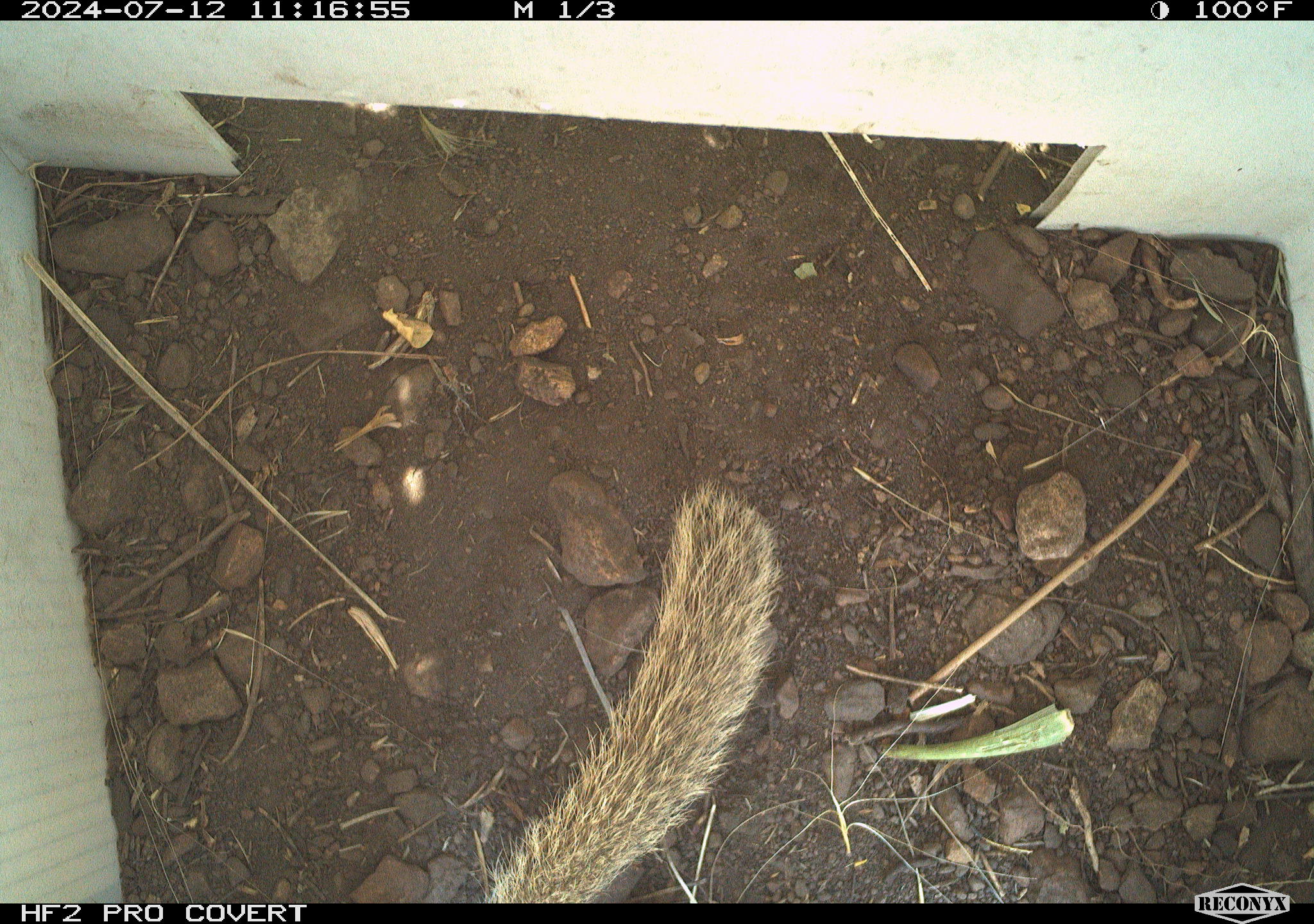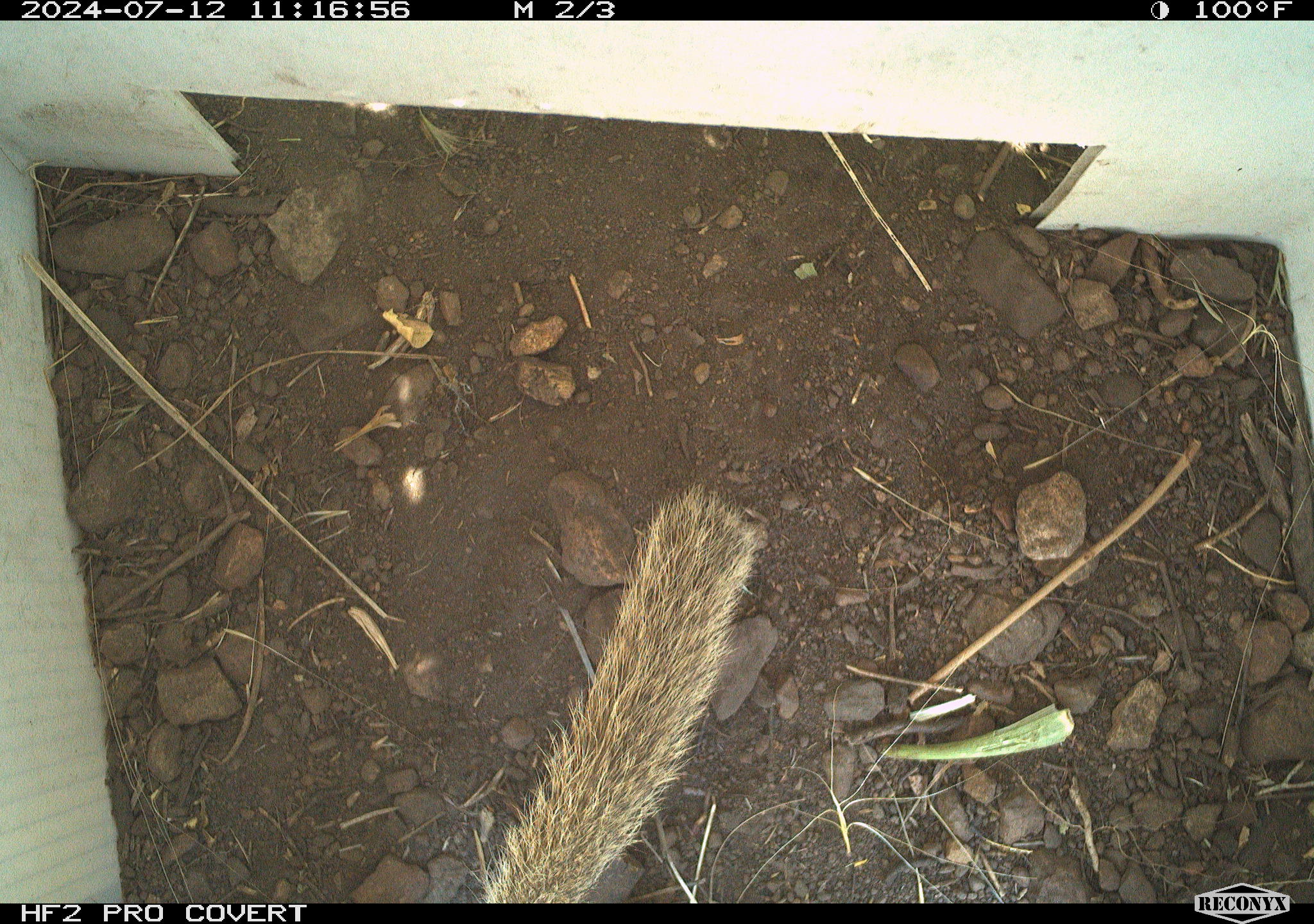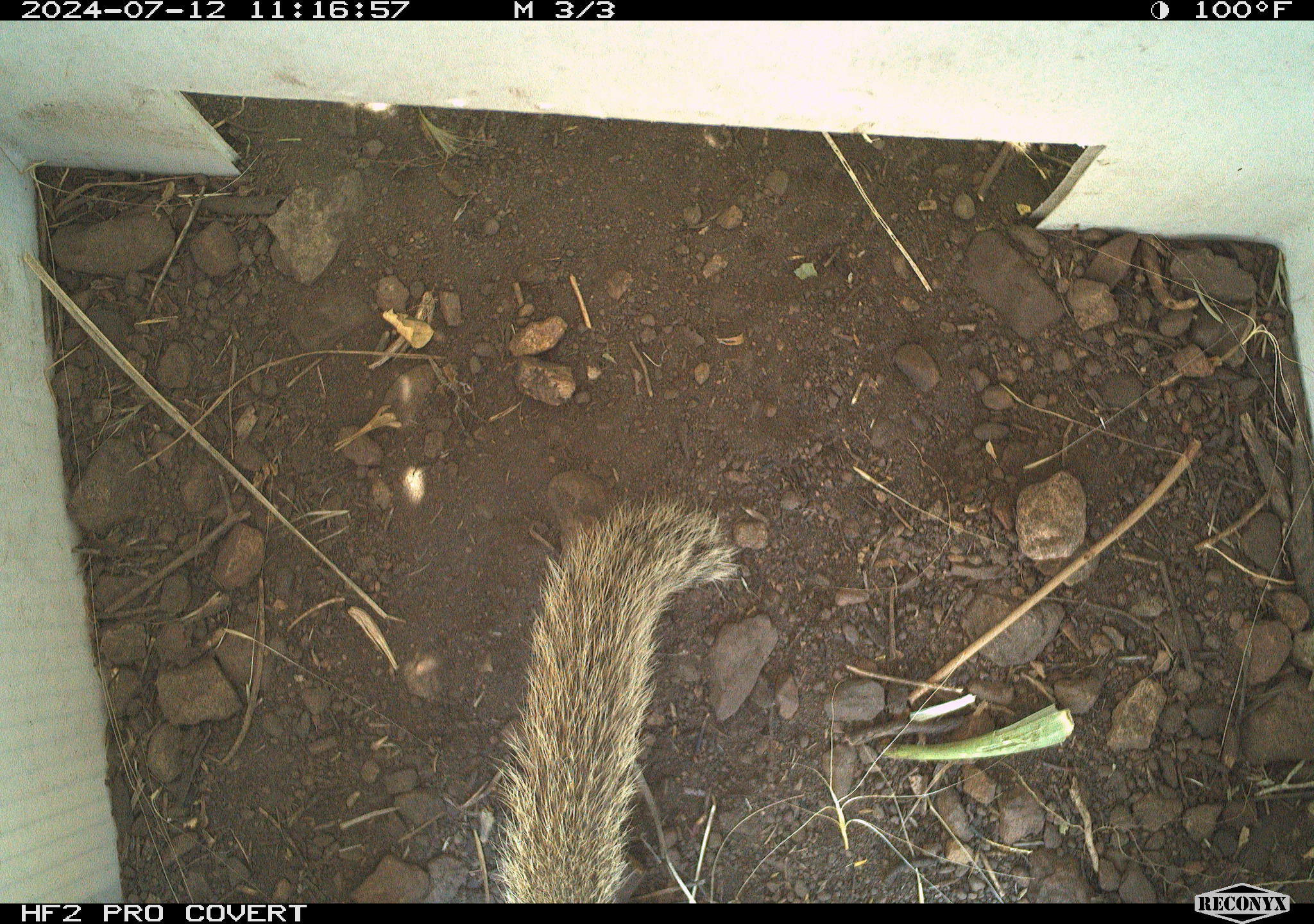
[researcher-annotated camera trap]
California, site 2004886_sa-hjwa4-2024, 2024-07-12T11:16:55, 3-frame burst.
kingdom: Animalia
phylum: Chordata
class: Mammalia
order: Rodentia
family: Sciuridae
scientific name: Sciuridae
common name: squirrels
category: sciuridae family